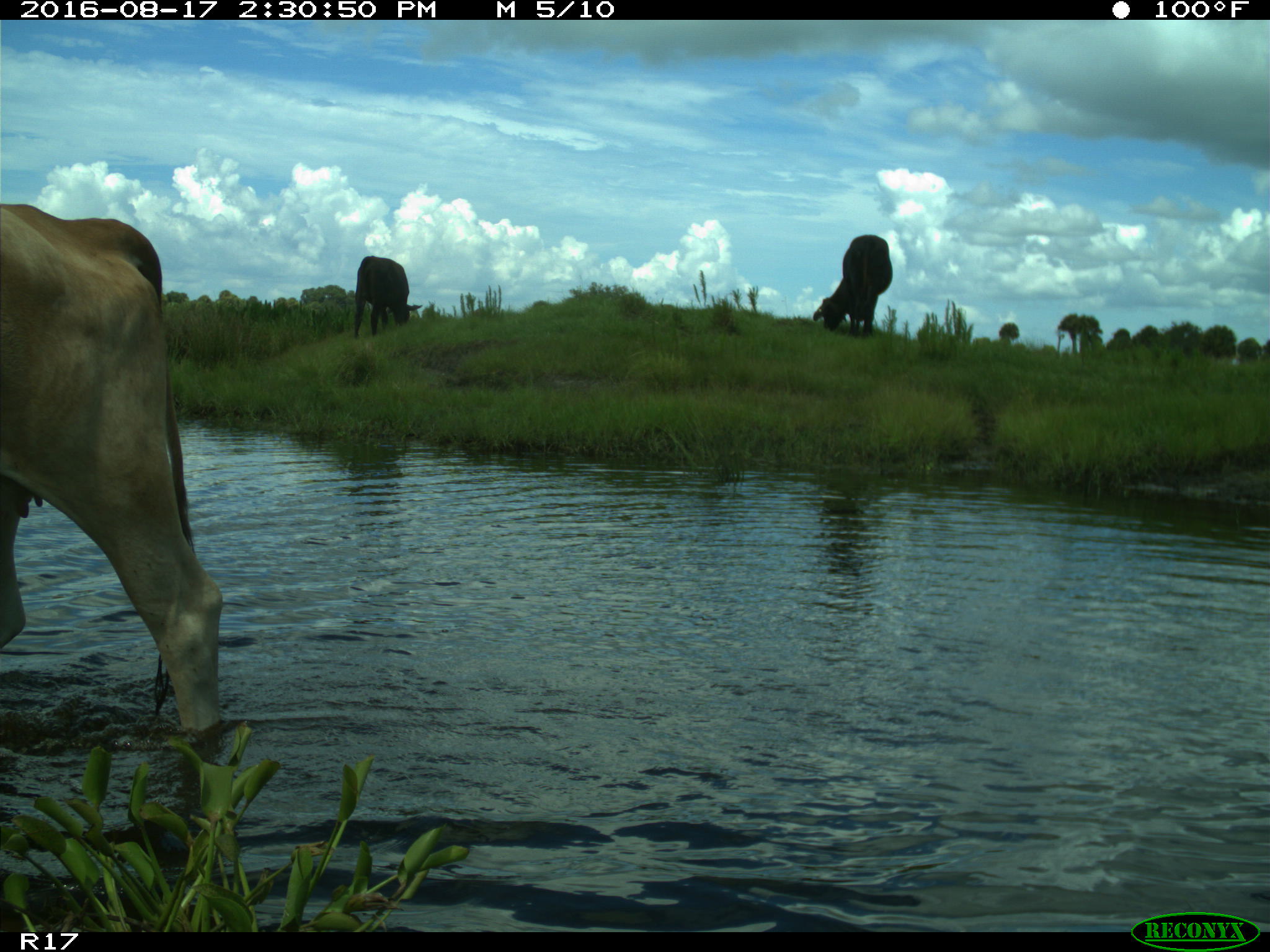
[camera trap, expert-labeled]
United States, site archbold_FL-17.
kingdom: Animalia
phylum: Chordata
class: Mammalia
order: Artiodactyla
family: Bovidae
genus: Bos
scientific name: Bos taurus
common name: domestic cow